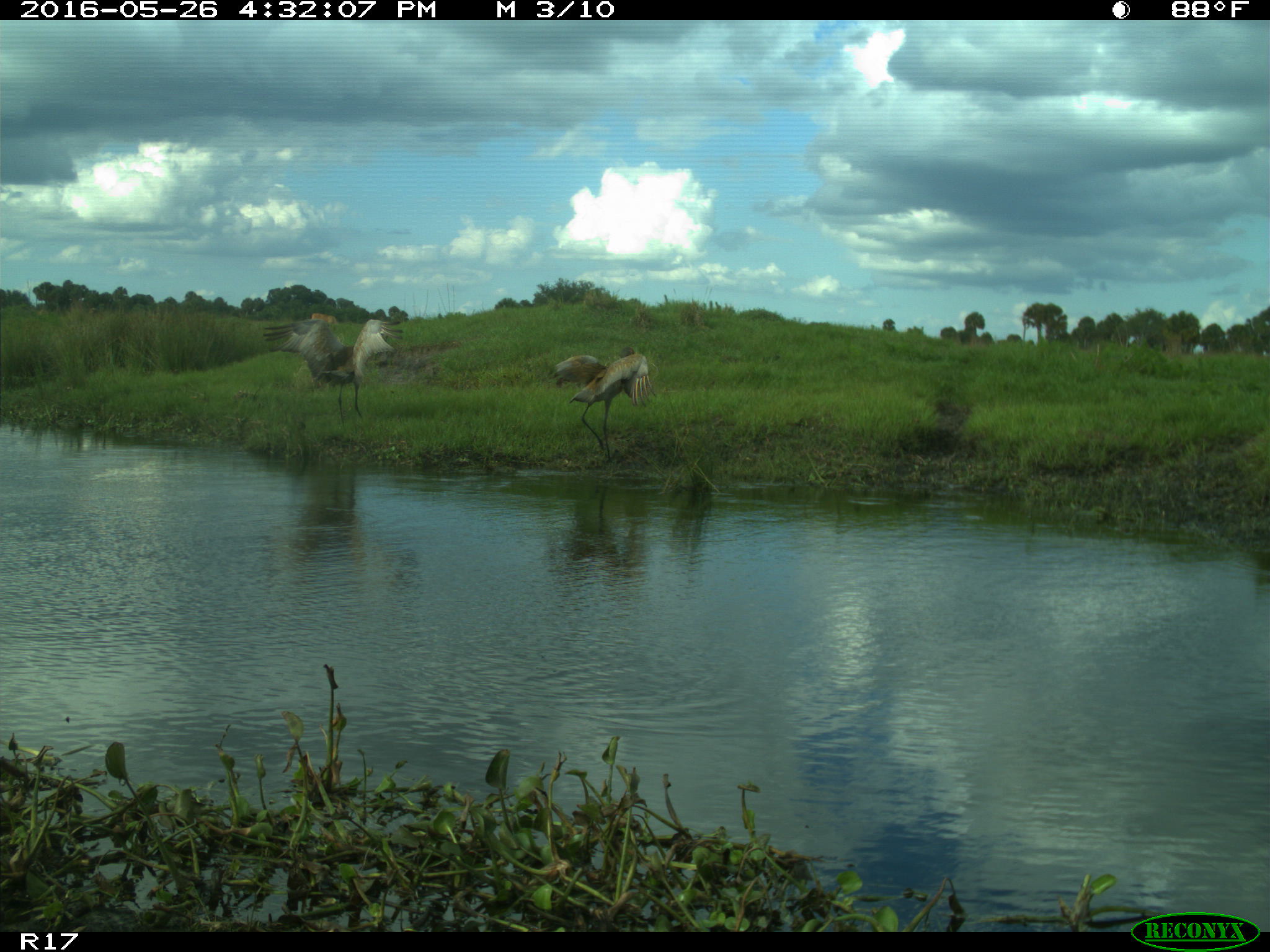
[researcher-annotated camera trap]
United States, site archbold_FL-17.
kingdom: Animalia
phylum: Chordata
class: Mammalia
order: Artiodactyla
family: Bovidae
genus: Bos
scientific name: Bos taurus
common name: domestic cow